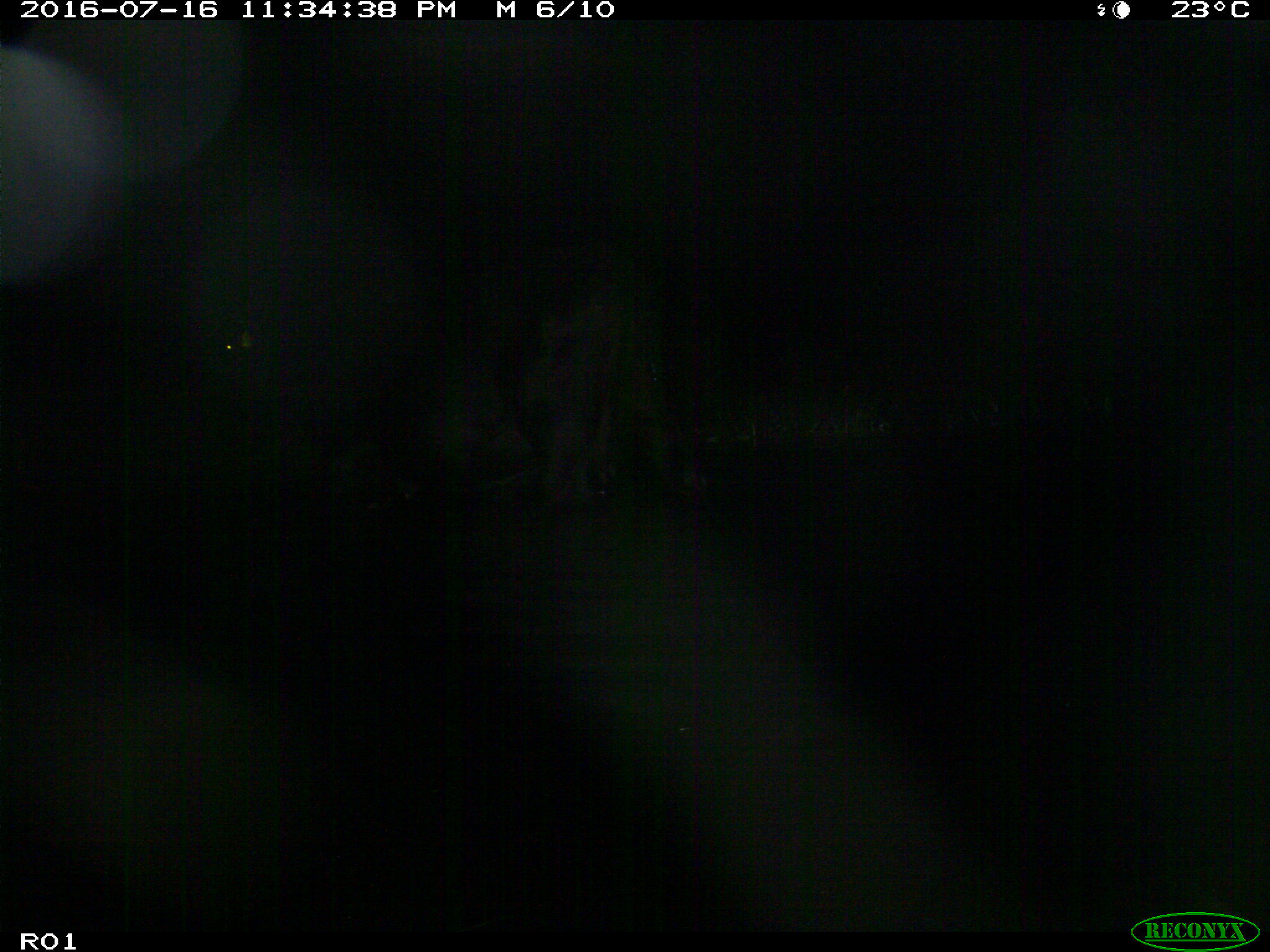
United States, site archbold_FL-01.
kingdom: Animalia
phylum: Chordata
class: Mammalia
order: Artiodactyla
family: Bovidae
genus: Bos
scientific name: Bos taurus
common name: domestic cow